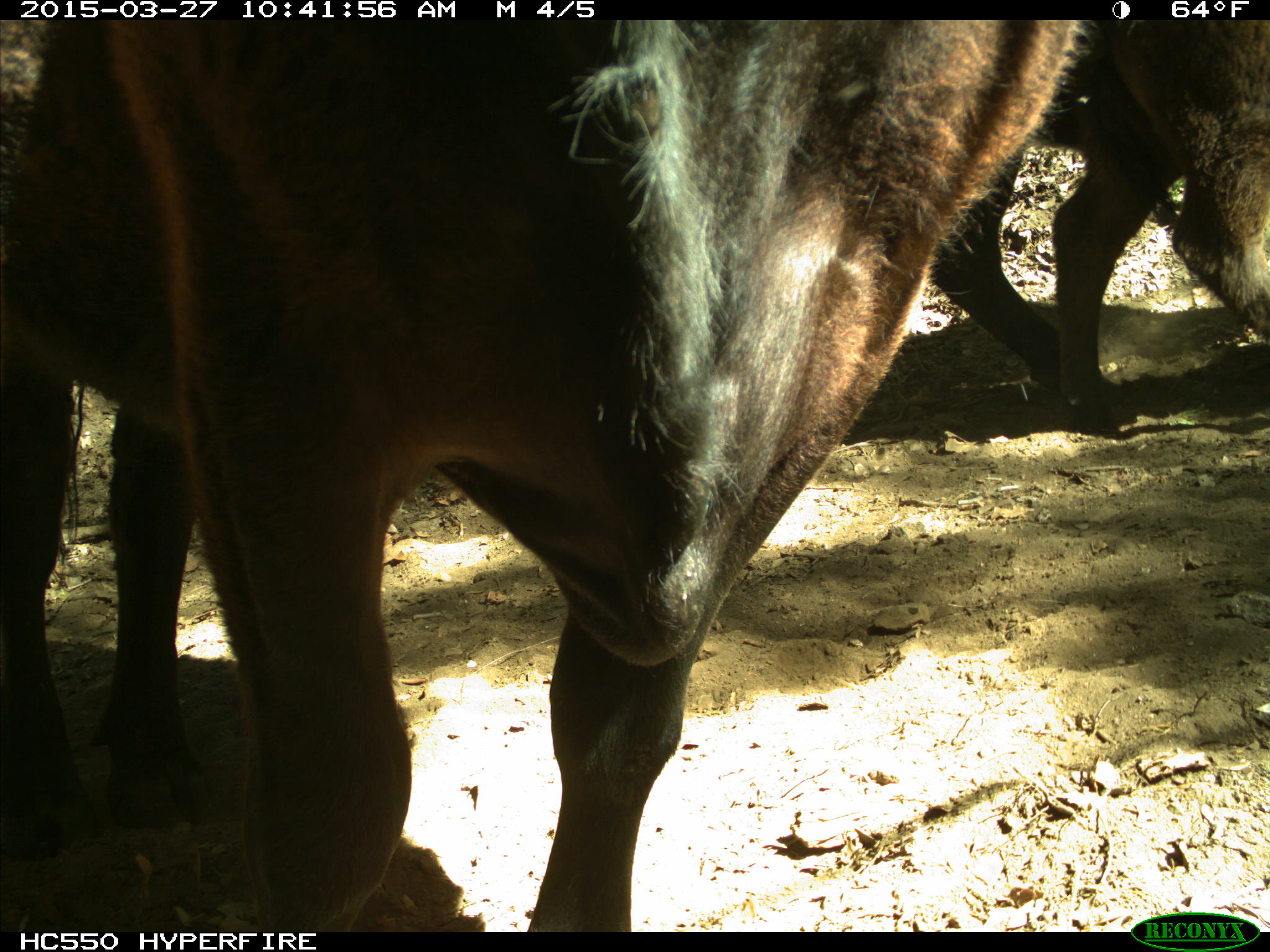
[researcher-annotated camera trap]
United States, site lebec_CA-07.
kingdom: Animalia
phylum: Chordata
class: Mammalia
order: Artiodactyla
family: Bovidae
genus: Bos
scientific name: Bos taurus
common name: domestic cow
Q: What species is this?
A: Bos taurus (domestic cow).